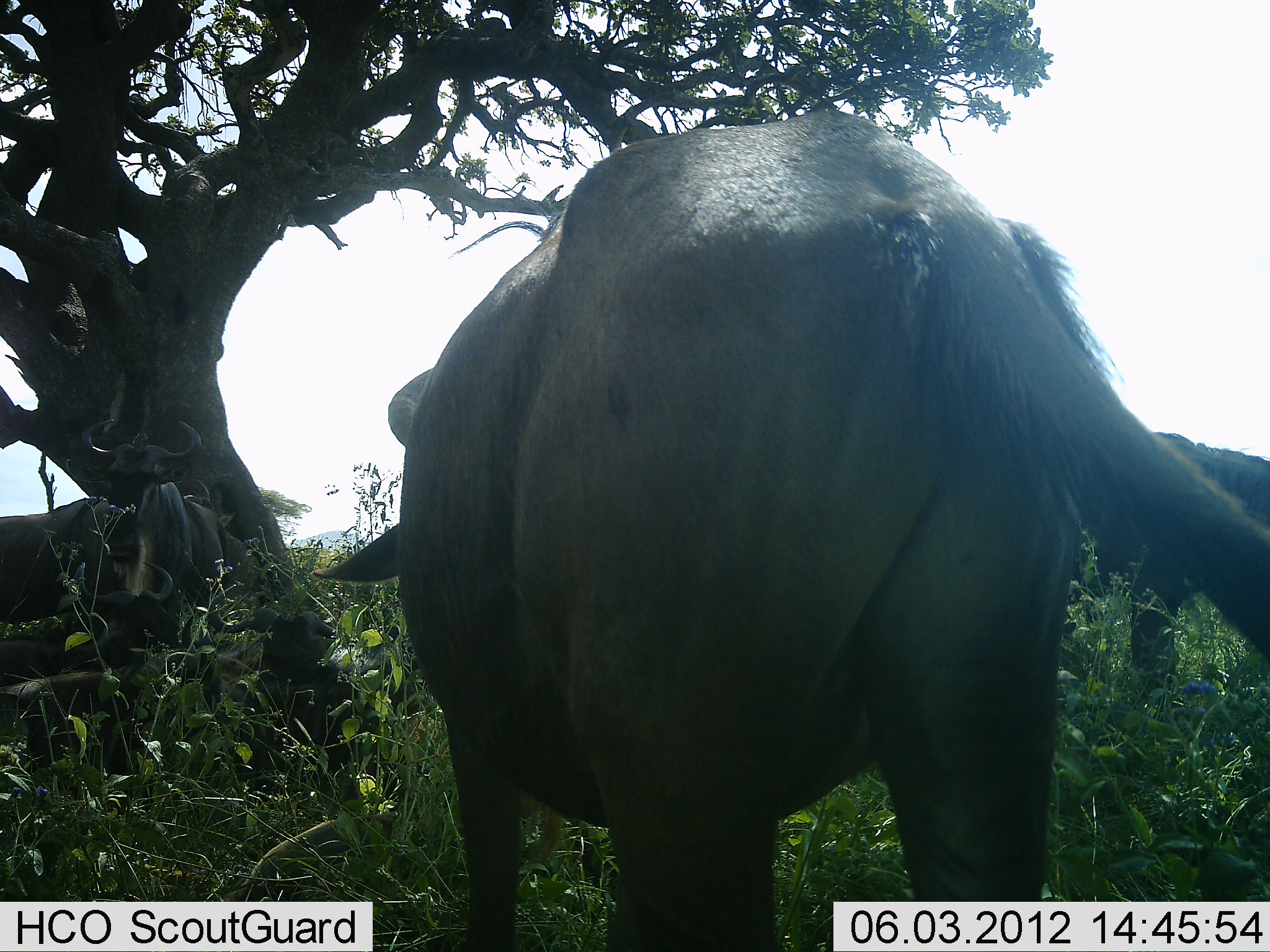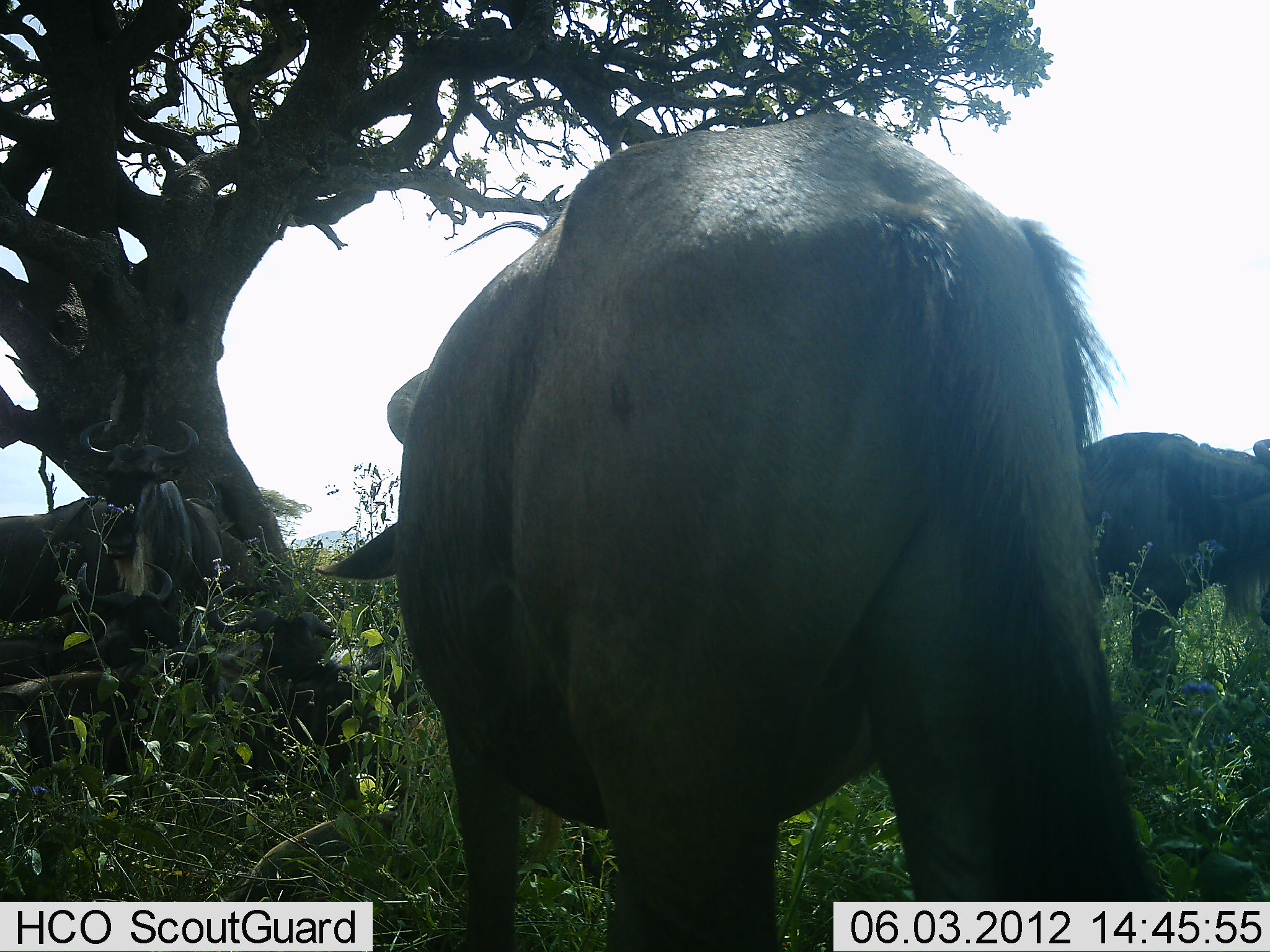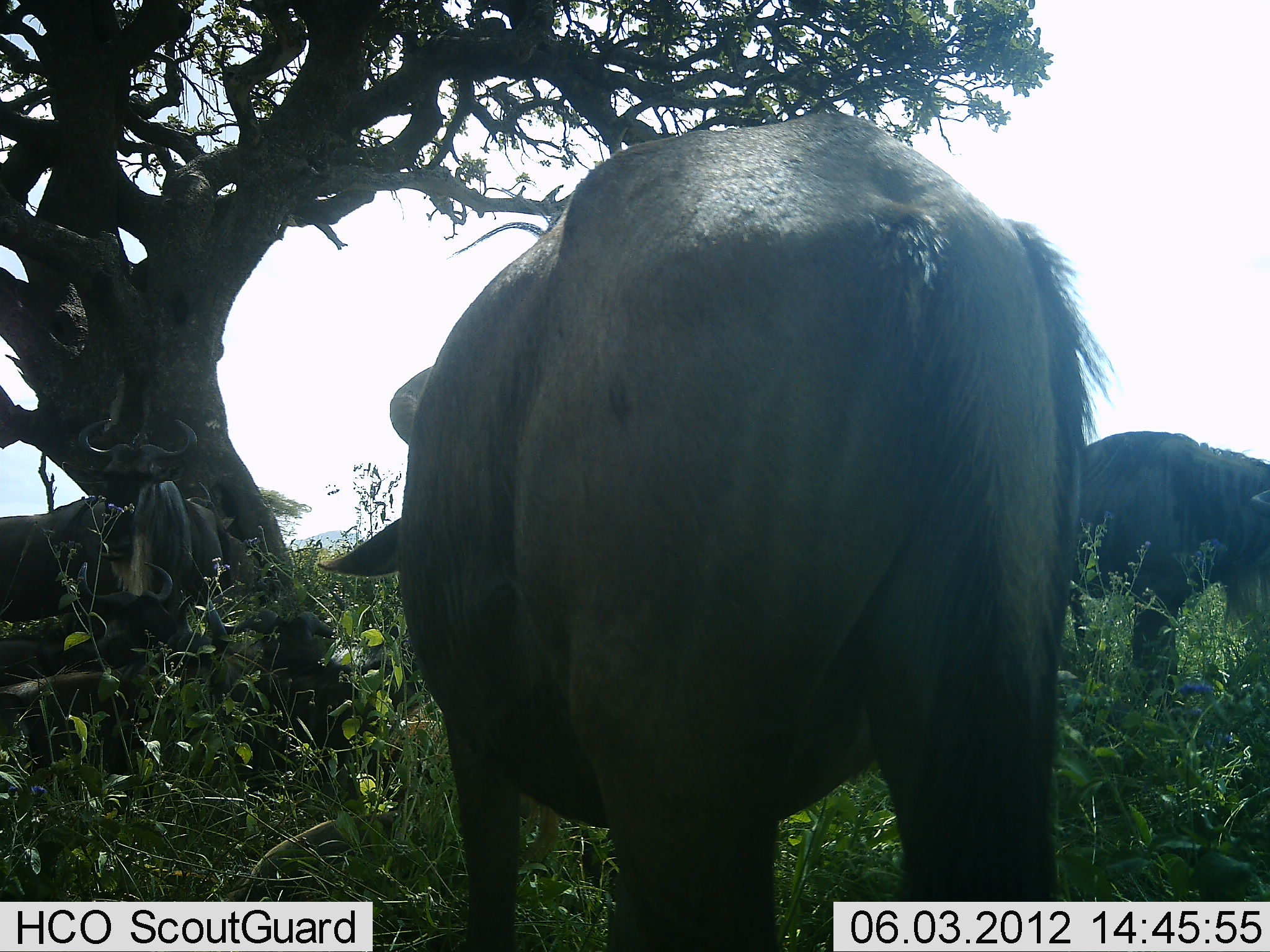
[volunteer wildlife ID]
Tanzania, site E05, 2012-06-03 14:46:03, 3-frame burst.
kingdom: Animalia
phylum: Chordata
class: Mammalia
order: Artiodactyla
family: Bovidae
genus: Connochaetes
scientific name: Connochaetes taurinus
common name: blue wildebeest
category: wildebeest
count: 4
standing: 90%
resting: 60%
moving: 0%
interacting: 0%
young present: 0%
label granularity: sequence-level